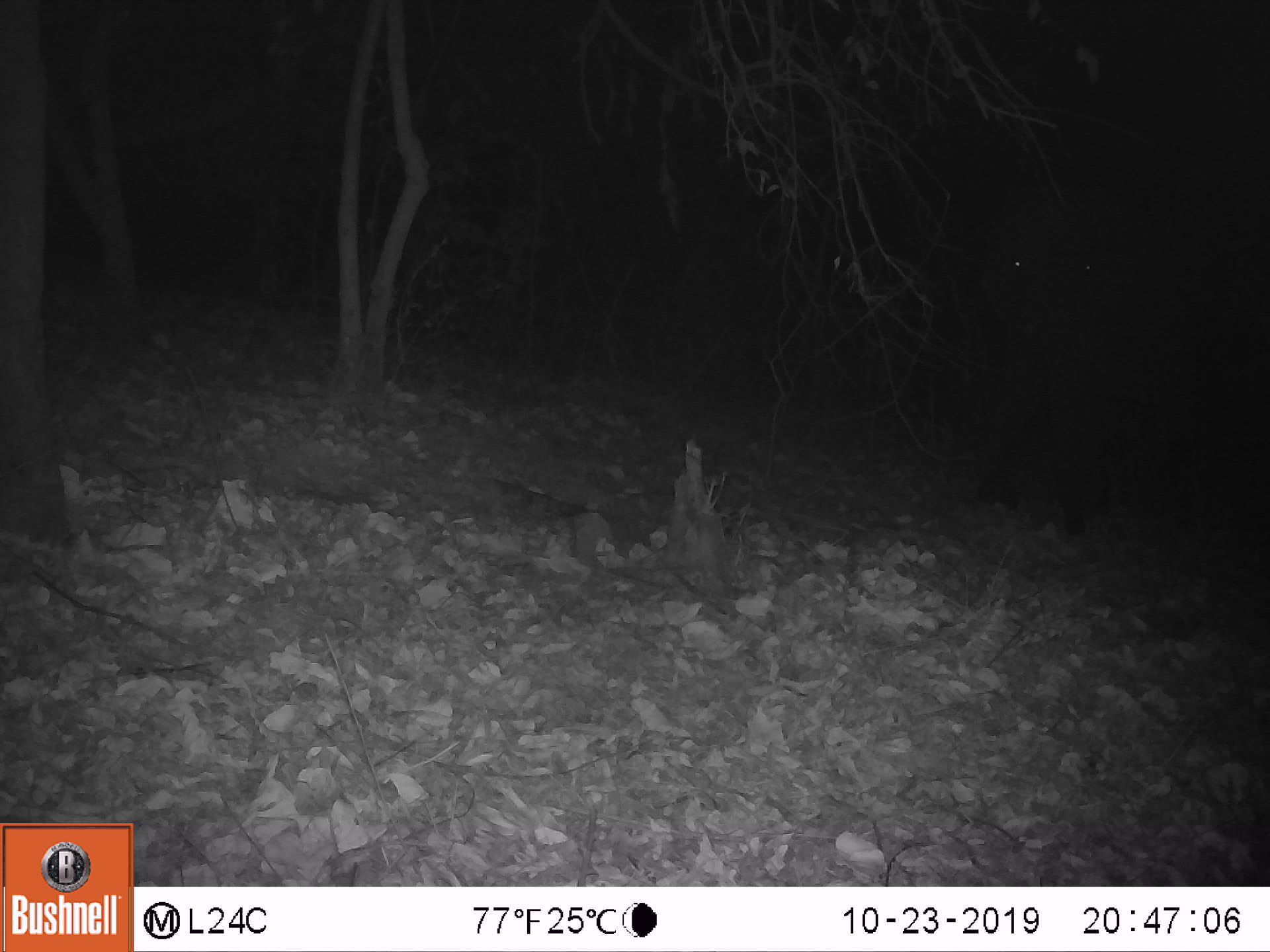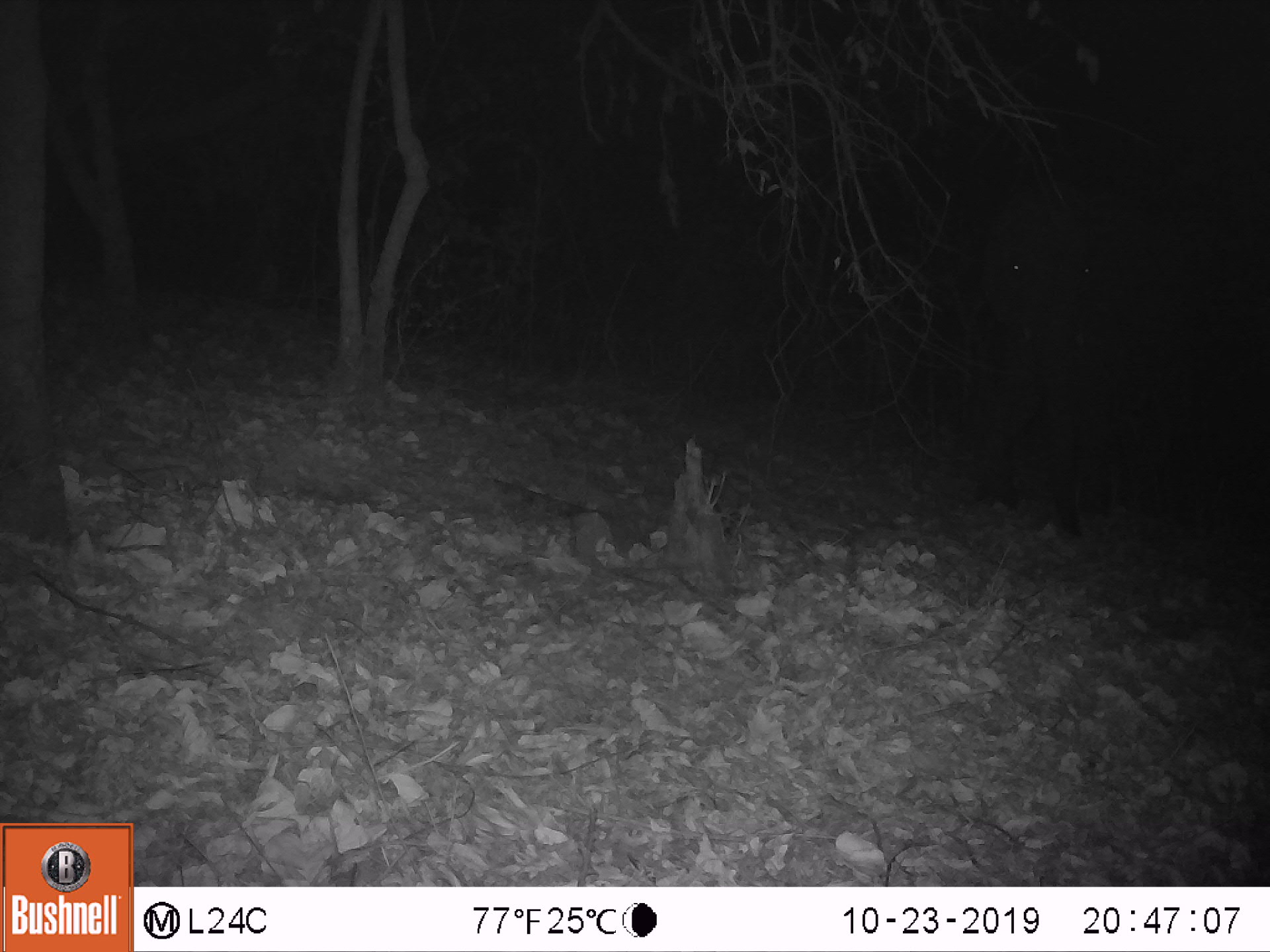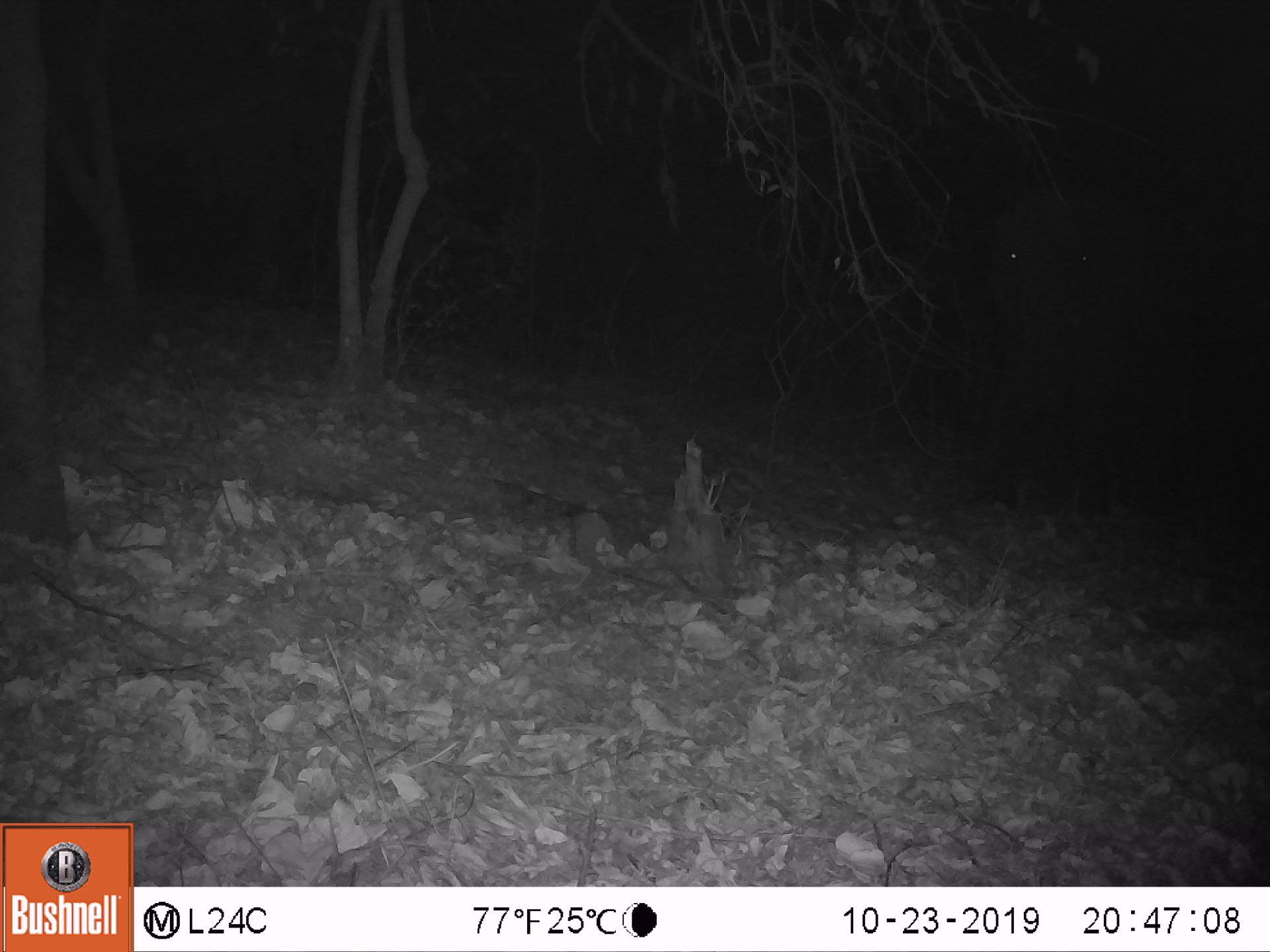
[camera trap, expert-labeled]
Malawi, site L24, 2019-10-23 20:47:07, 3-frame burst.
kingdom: Animalia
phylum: Chordata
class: Mammalia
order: Proboscidea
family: Elephantidae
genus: Loxodonta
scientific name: Loxodonta africana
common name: african savanna elephant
African savanna elephant (Loxodonta africana), count 1.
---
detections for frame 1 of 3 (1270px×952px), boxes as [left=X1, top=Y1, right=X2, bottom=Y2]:
african savanna elephant: [left=971, top=186, right=1221, bottom=537]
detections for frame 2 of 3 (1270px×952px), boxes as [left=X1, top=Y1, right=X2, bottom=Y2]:
african savanna elephant: [left=971, top=183, right=1195, bottom=538]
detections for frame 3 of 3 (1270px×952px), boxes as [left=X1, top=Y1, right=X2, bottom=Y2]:
african savanna elephant: [left=970, top=176, right=1231, bottom=520]